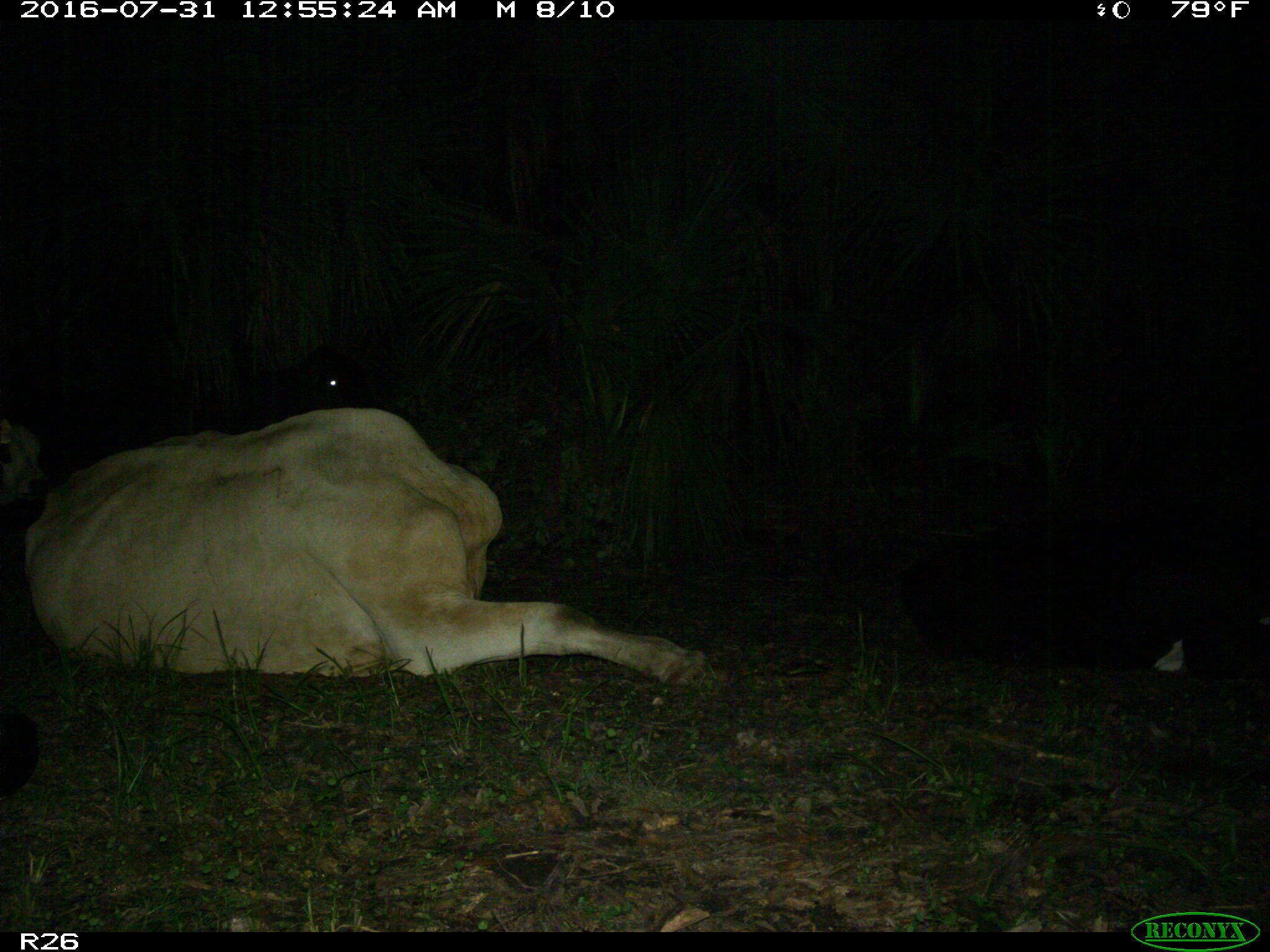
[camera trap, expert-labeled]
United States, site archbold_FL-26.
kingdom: Animalia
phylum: Chordata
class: Mammalia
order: Artiodactyla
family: Bovidae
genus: Bos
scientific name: Bos taurus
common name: domestic cow